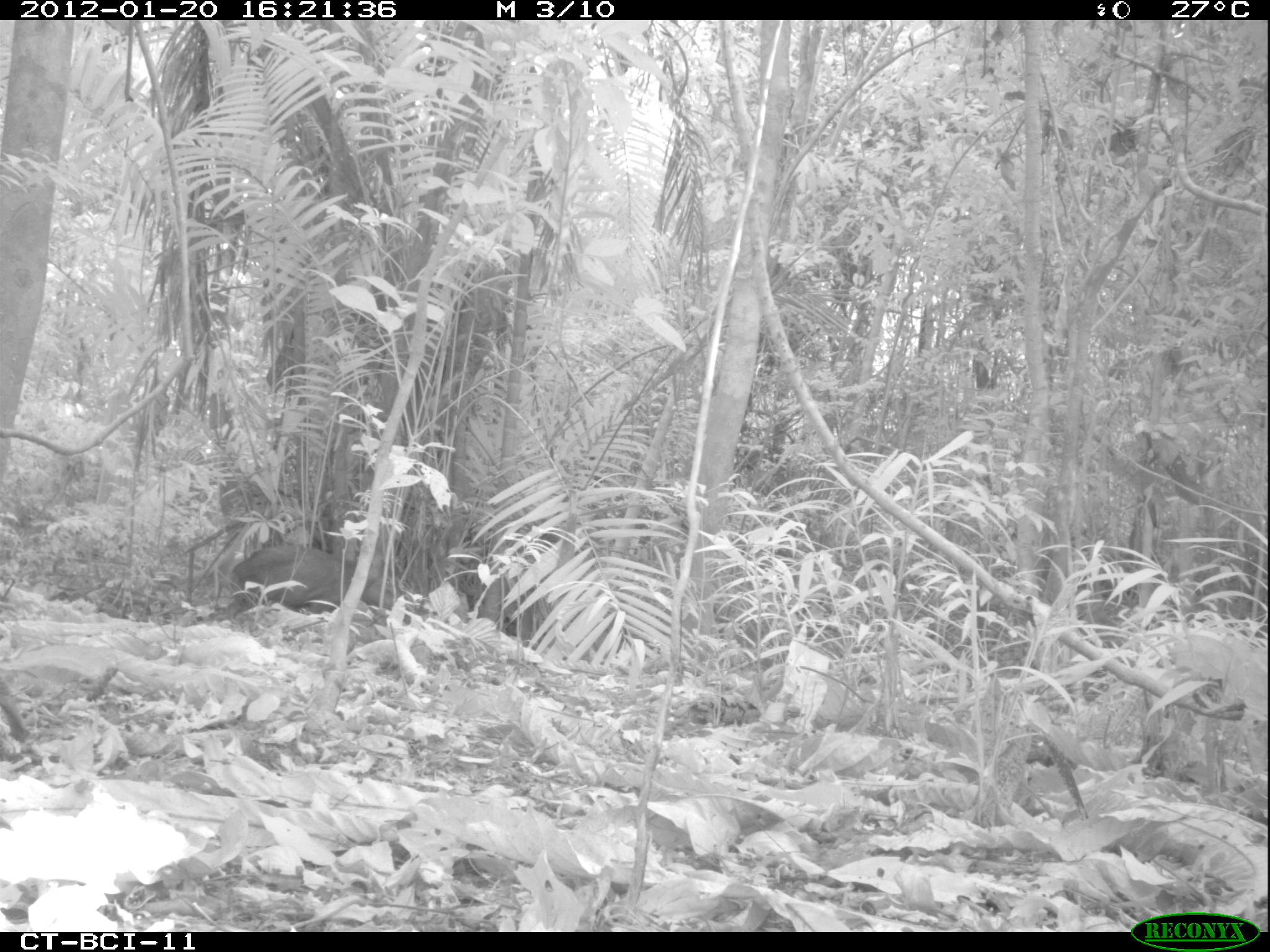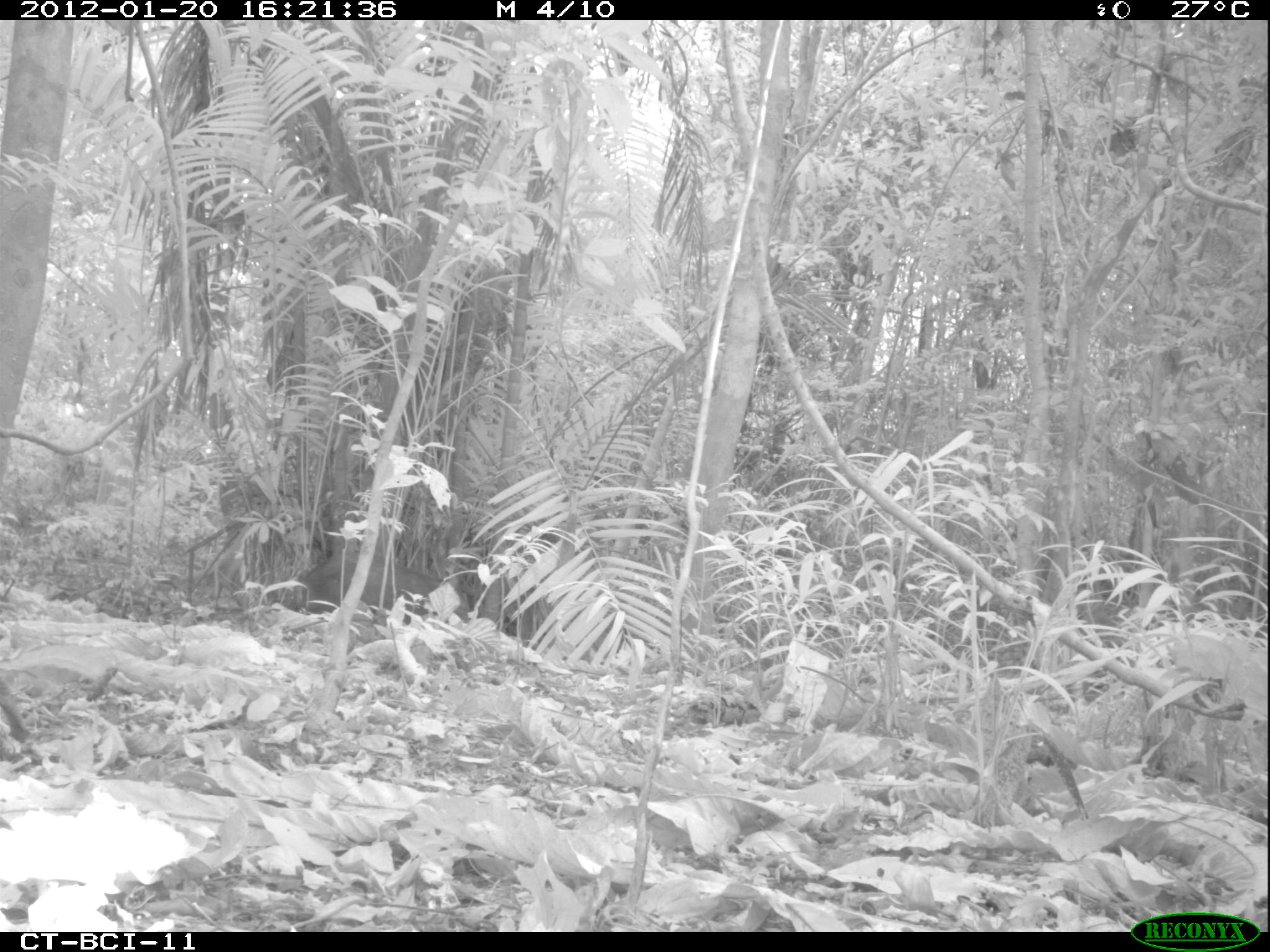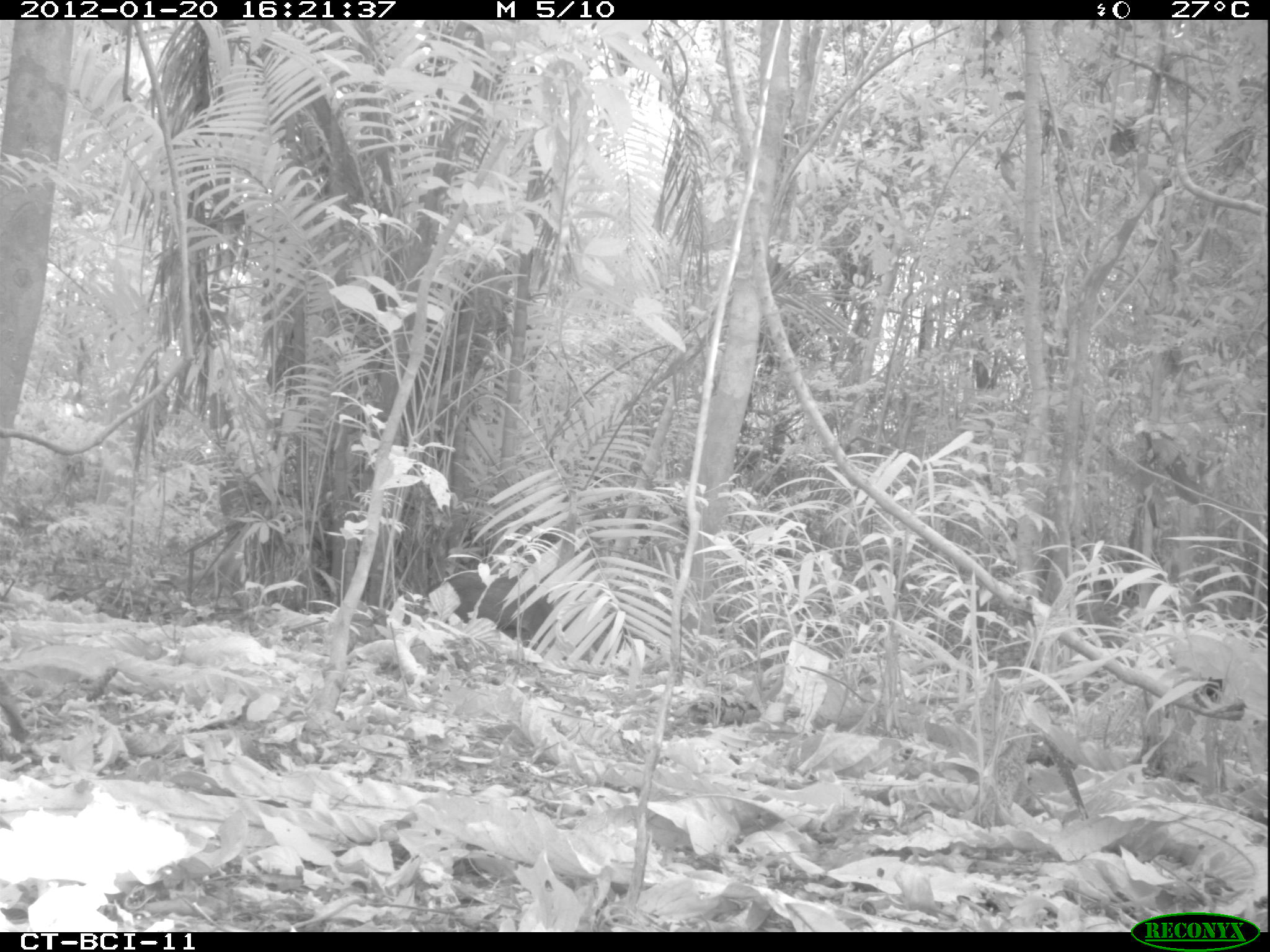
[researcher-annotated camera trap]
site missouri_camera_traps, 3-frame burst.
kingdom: Animalia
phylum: Chordata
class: Mammalia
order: Artiodactyla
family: Tayassuidae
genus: Pecari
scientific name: Pecari tajacu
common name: collared peccary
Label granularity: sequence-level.